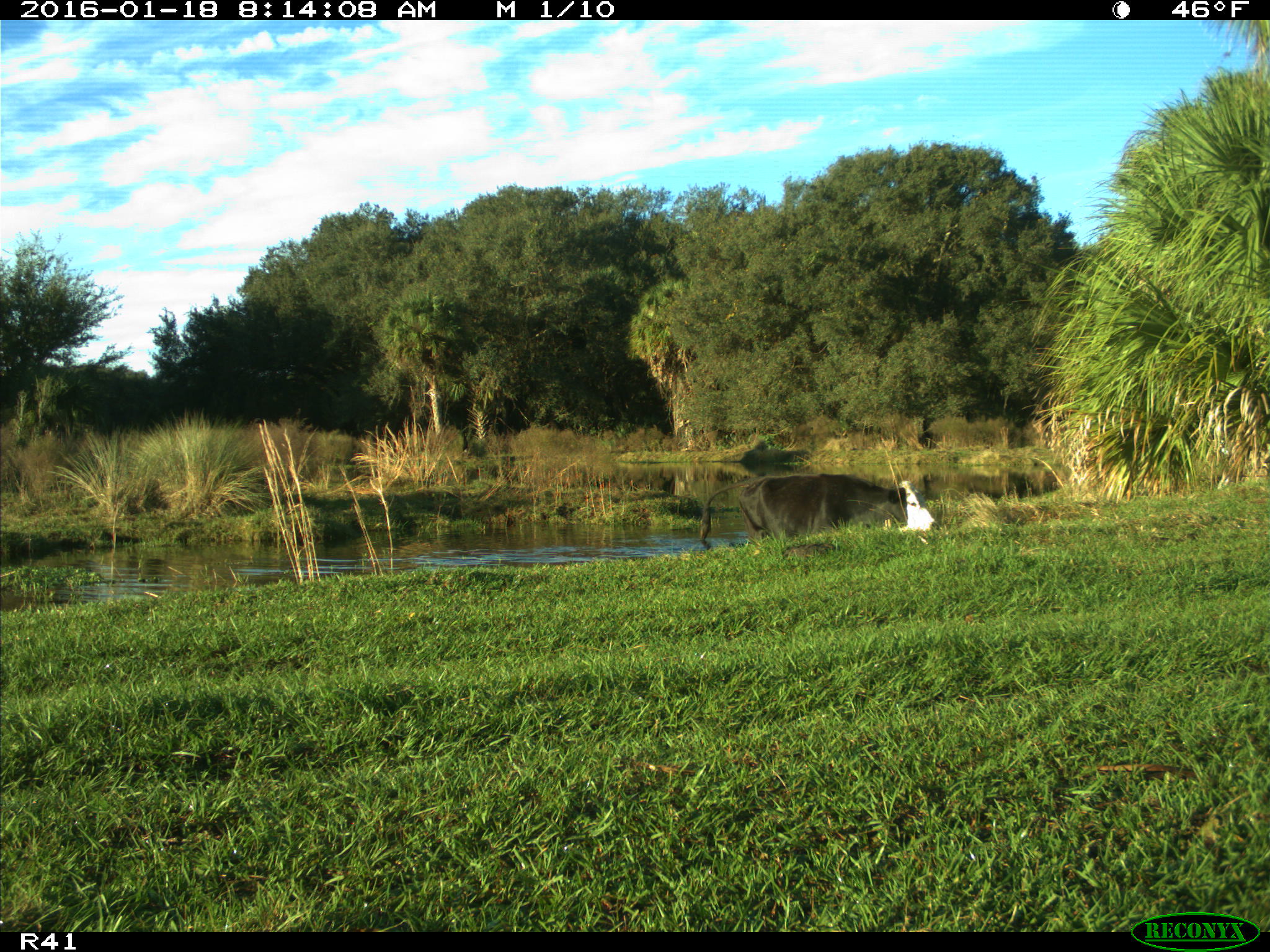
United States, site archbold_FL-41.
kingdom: Animalia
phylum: Chordata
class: Mammalia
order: Artiodactyla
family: Bovidae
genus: Bos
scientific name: Bos taurus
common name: domestic cow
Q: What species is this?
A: Bos taurus (domestic cow).